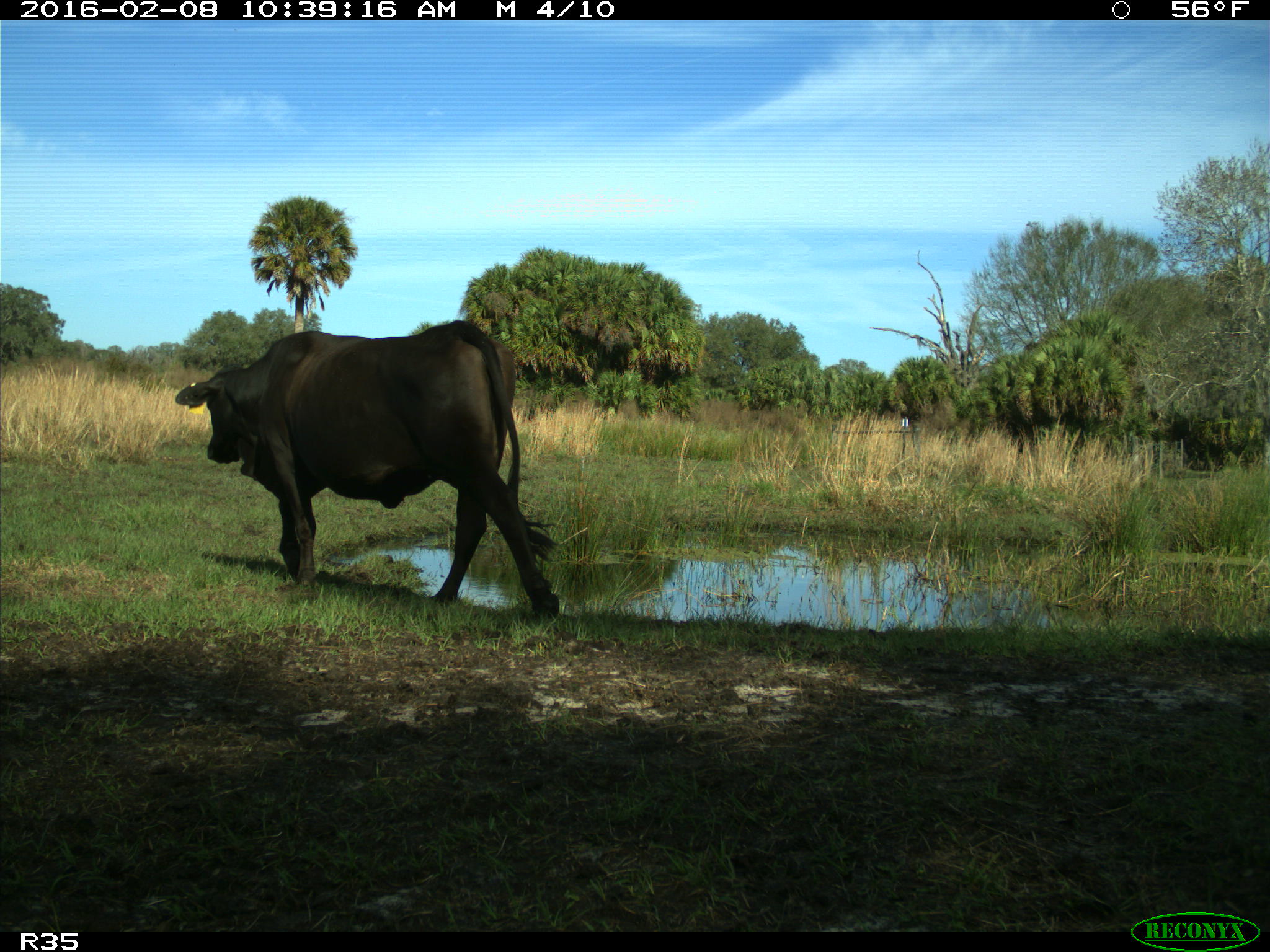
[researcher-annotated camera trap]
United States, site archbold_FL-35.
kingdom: Animalia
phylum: Chordata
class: Mammalia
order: Artiodactyla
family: Bovidae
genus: Bos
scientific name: Bos taurus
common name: domestic cow